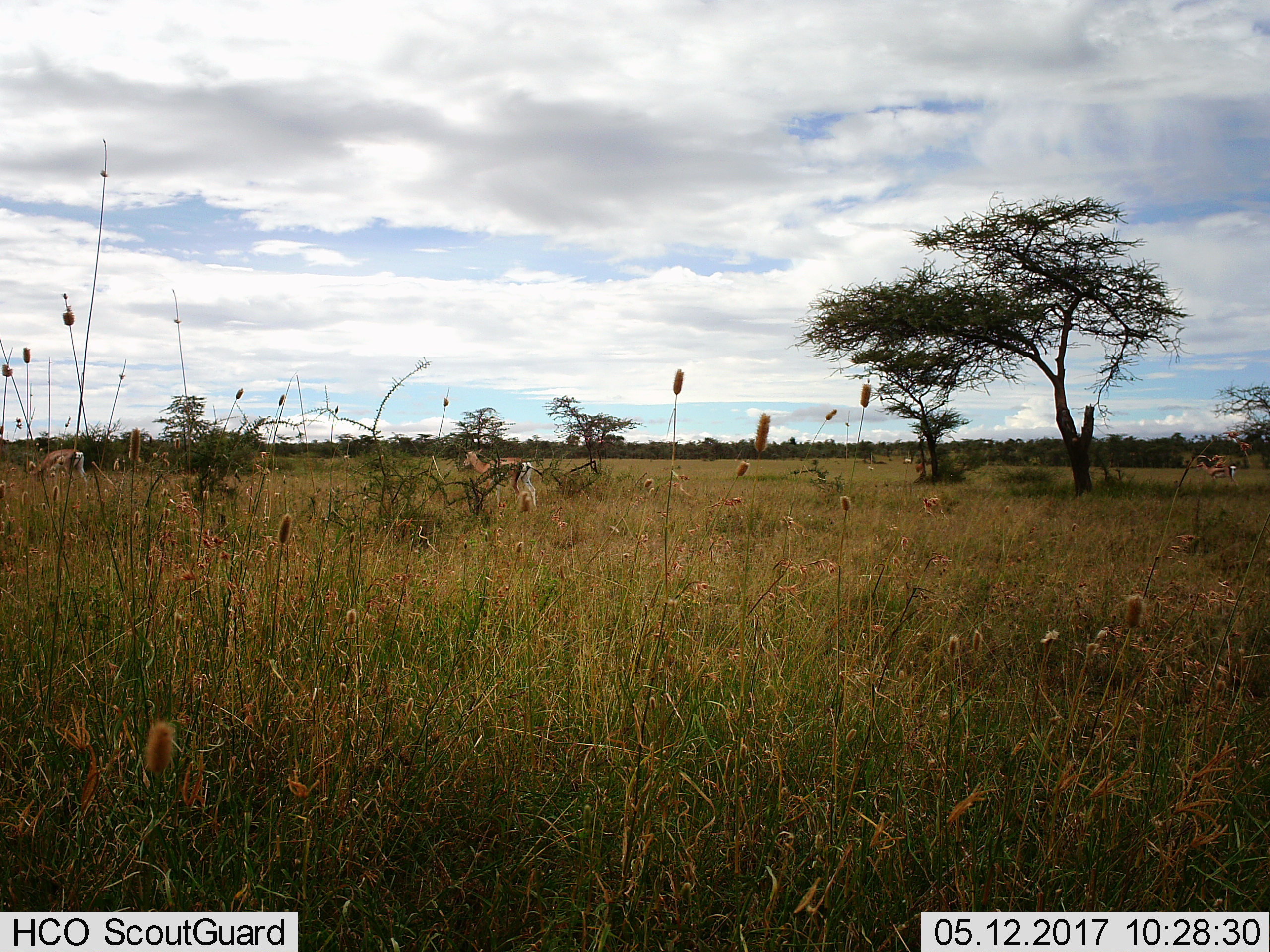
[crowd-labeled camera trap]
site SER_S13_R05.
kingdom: Animalia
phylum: Chordata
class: Mammalia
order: Artiodactyla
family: Bovidae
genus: Eudorcas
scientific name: Eudorcas thomsonii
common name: thomson's gazelle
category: gazellethomsons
Gazellethomsons (thomson's gazelle) (Eudorcas thomsonii), count 3. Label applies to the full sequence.